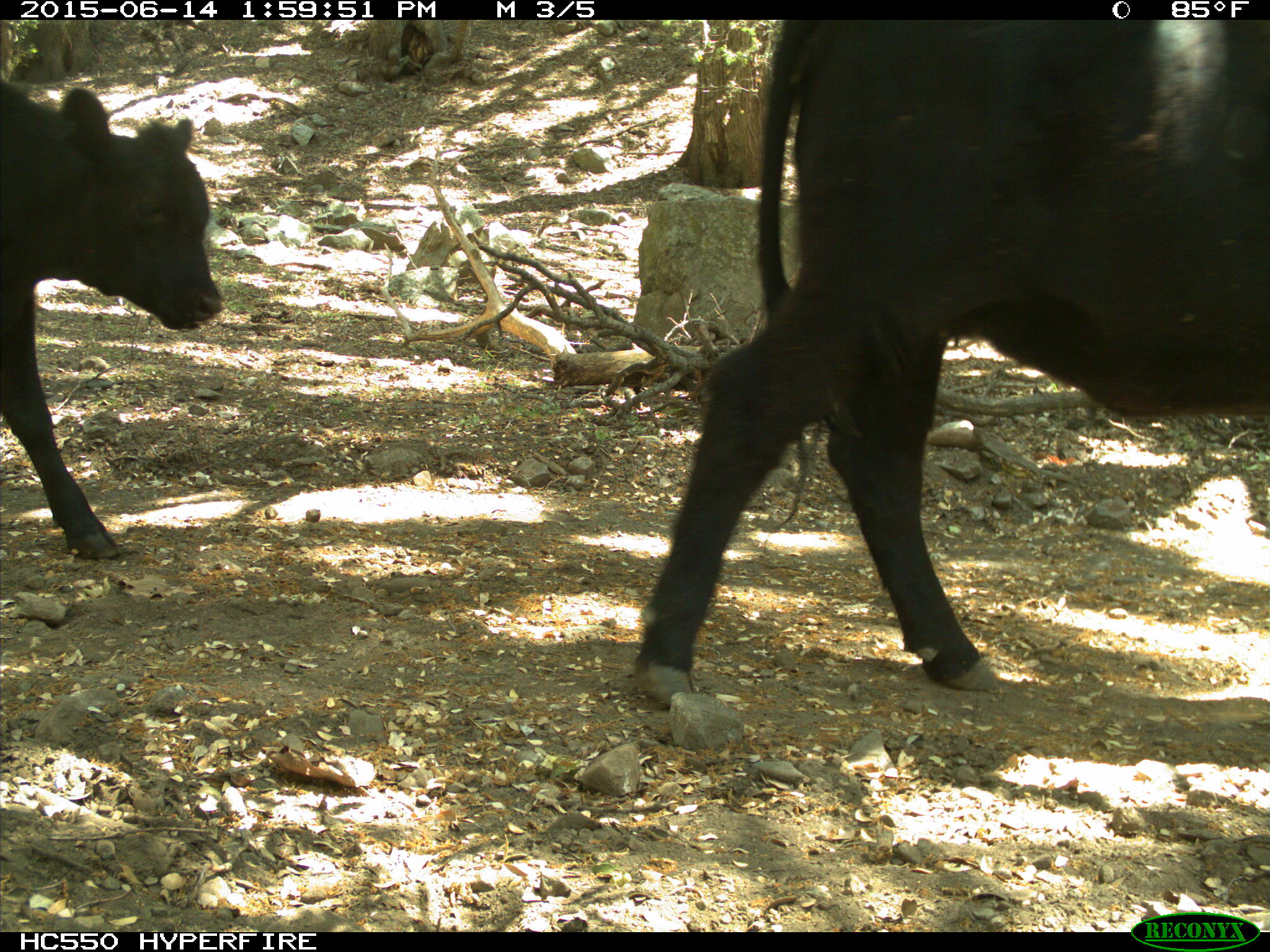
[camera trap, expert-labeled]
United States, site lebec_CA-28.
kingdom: Animalia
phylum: Chordata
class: Mammalia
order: Artiodactyla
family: Bovidae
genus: Bos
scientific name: Bos taurus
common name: domestic cow